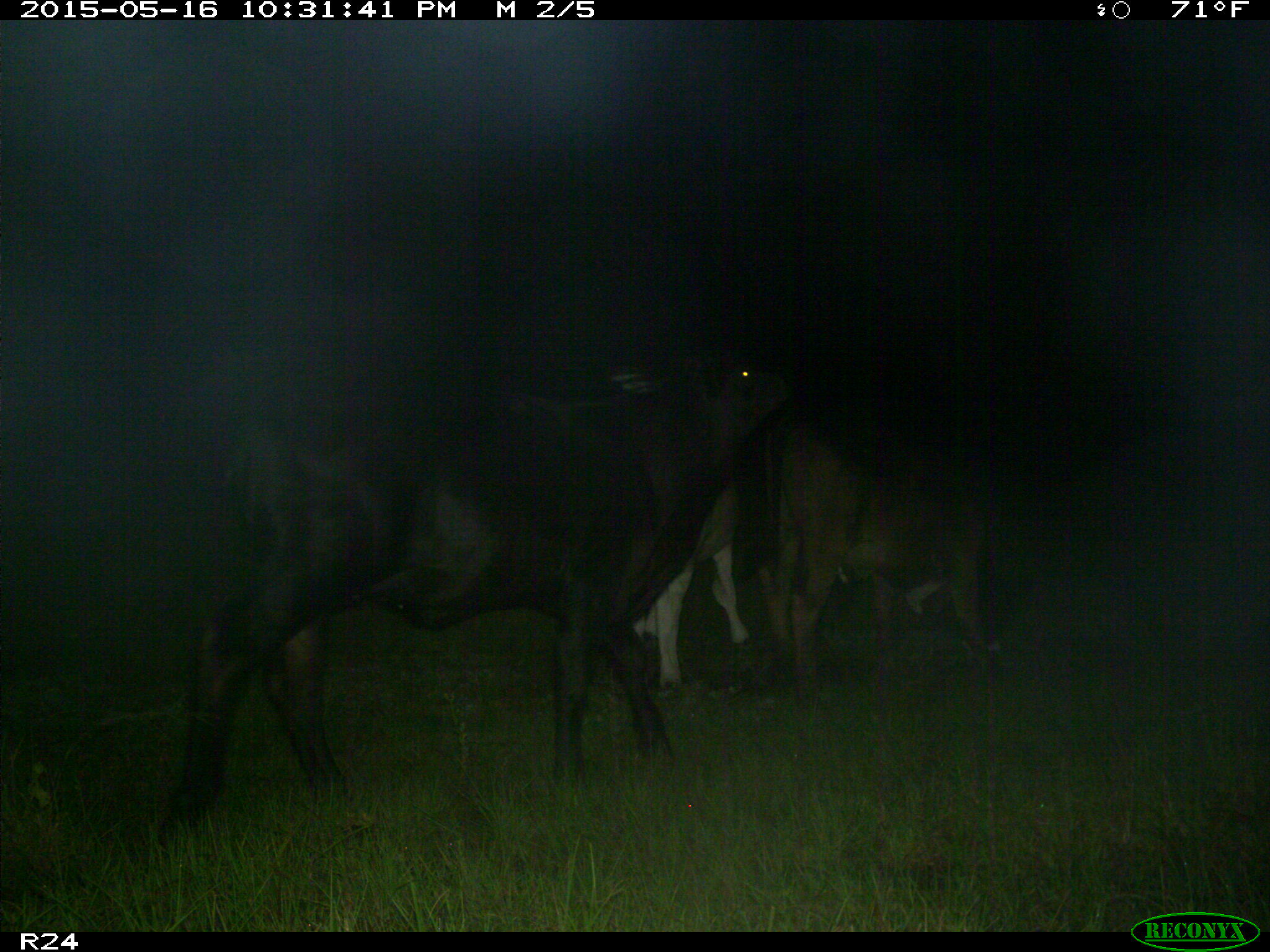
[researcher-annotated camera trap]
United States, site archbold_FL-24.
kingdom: Animalia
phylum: Chordata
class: Mammalia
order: Artiodactyla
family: Bovidae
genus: Bos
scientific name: Bos taurus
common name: domestic cow